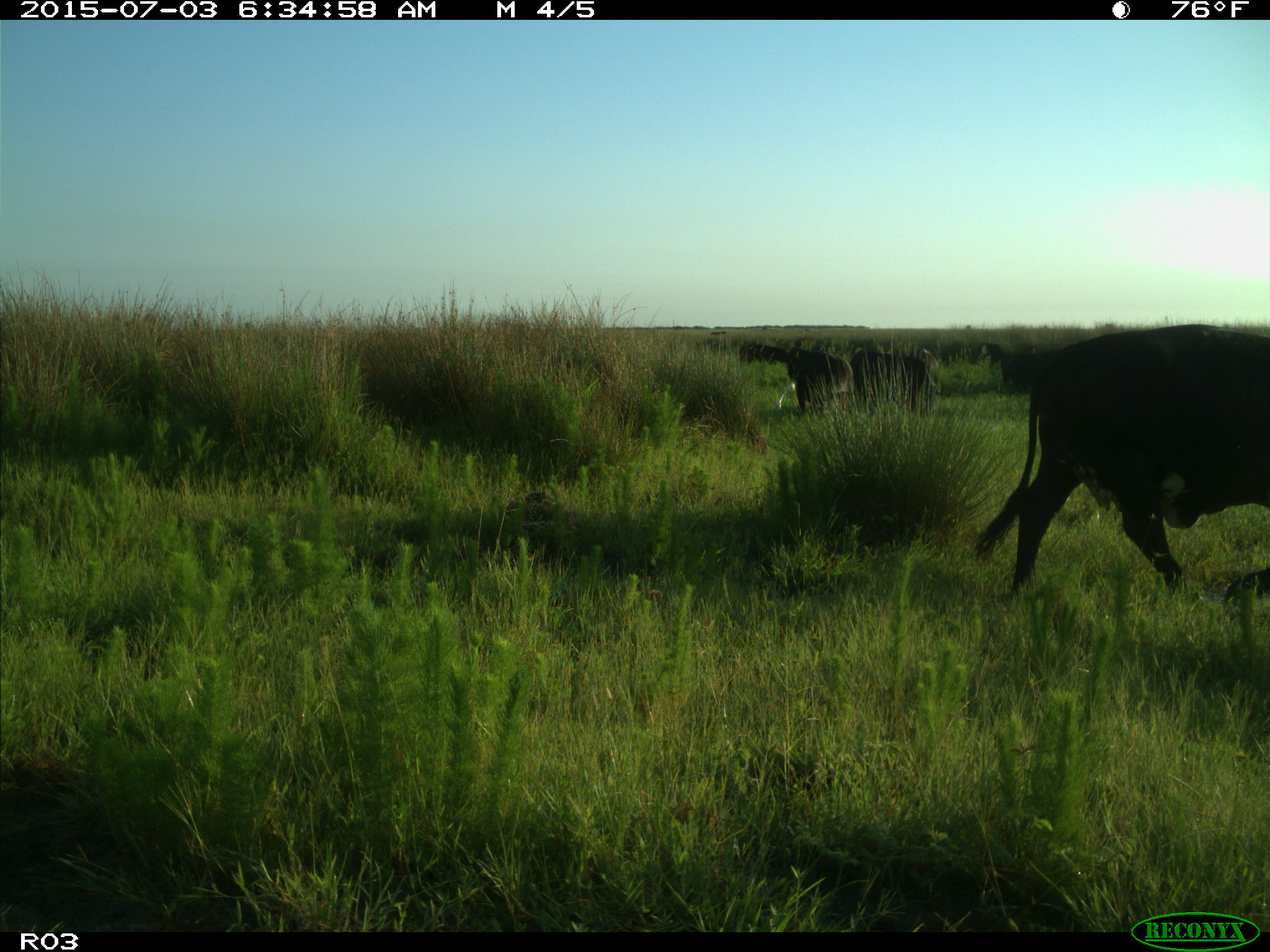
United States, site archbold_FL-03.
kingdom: Animalia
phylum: Chordata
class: Mammalia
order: Artiodactyla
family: Bovidae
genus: Bos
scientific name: Bos taurus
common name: domestic cow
Bos taurus (domestic cow).